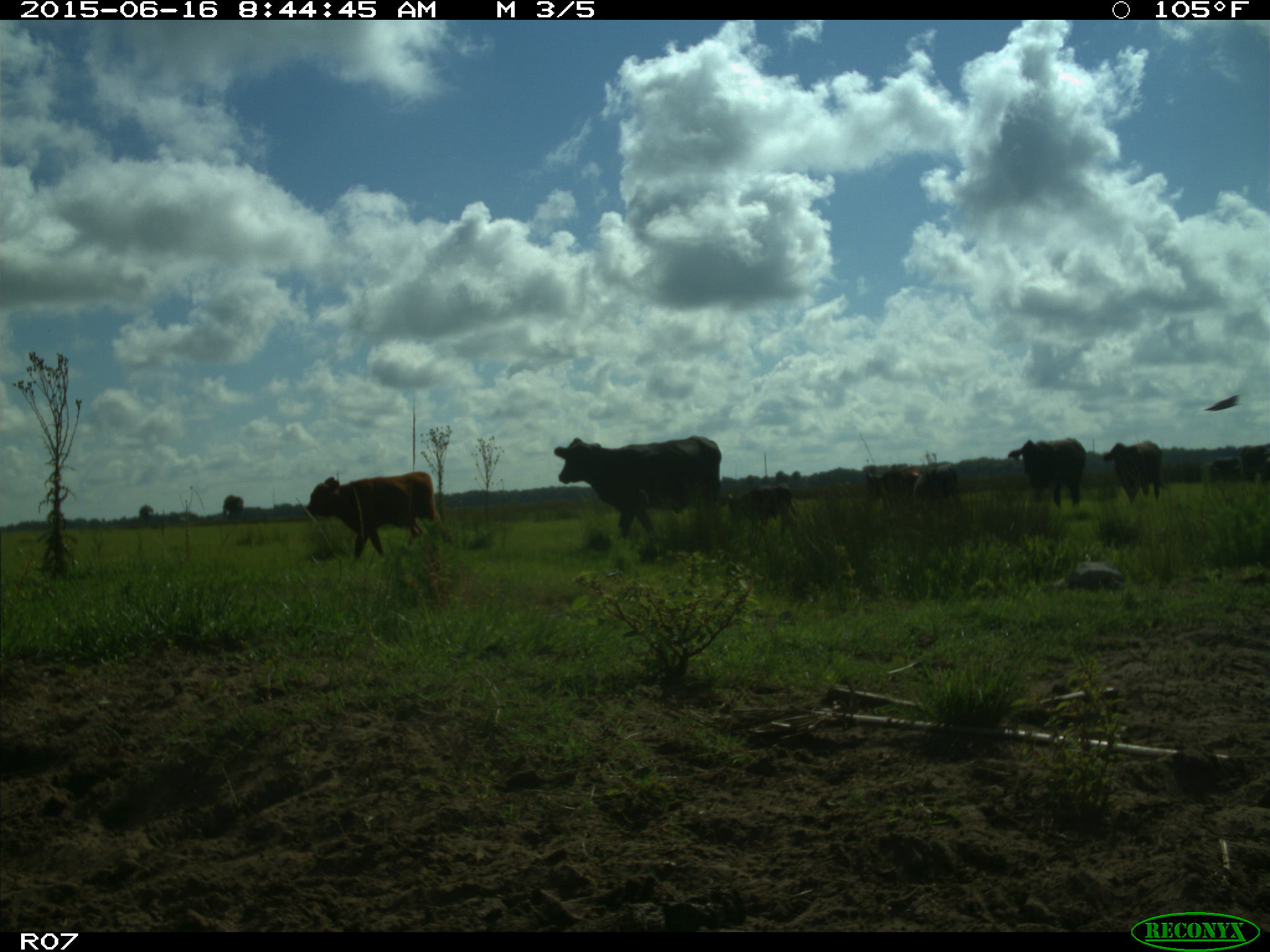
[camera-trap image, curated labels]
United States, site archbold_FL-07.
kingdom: Animalia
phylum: Chordata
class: Mammalia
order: Artiodactyla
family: Bovidae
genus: Bos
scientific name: Bos taurus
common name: domestic cow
Bos taurus (domestic cow).